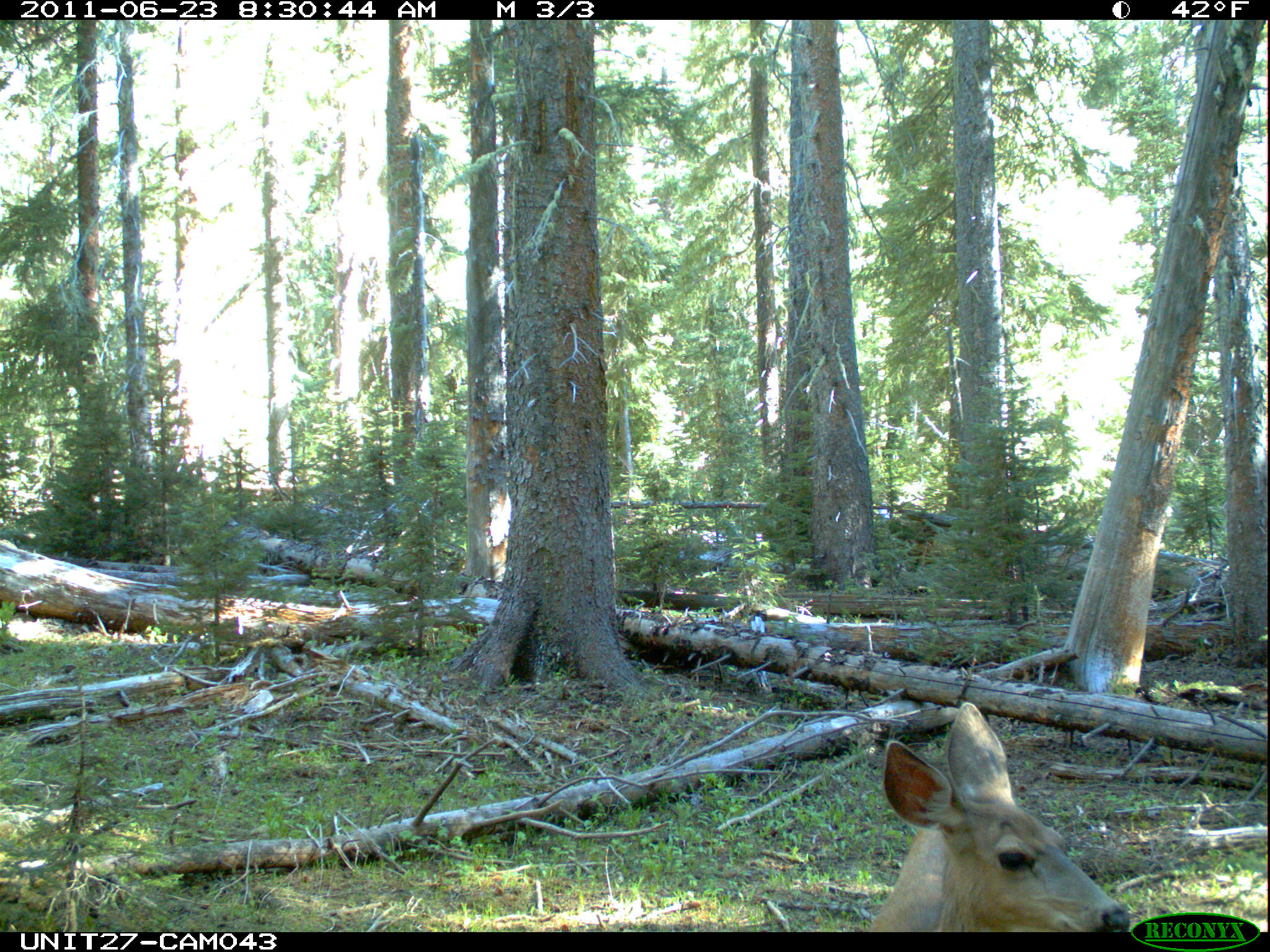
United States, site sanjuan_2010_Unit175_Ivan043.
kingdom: Animalia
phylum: Chordata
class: Mammalia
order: Artiodactyla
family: Cervidae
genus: Odocoileus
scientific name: Odocoileus hemionus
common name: mule deer